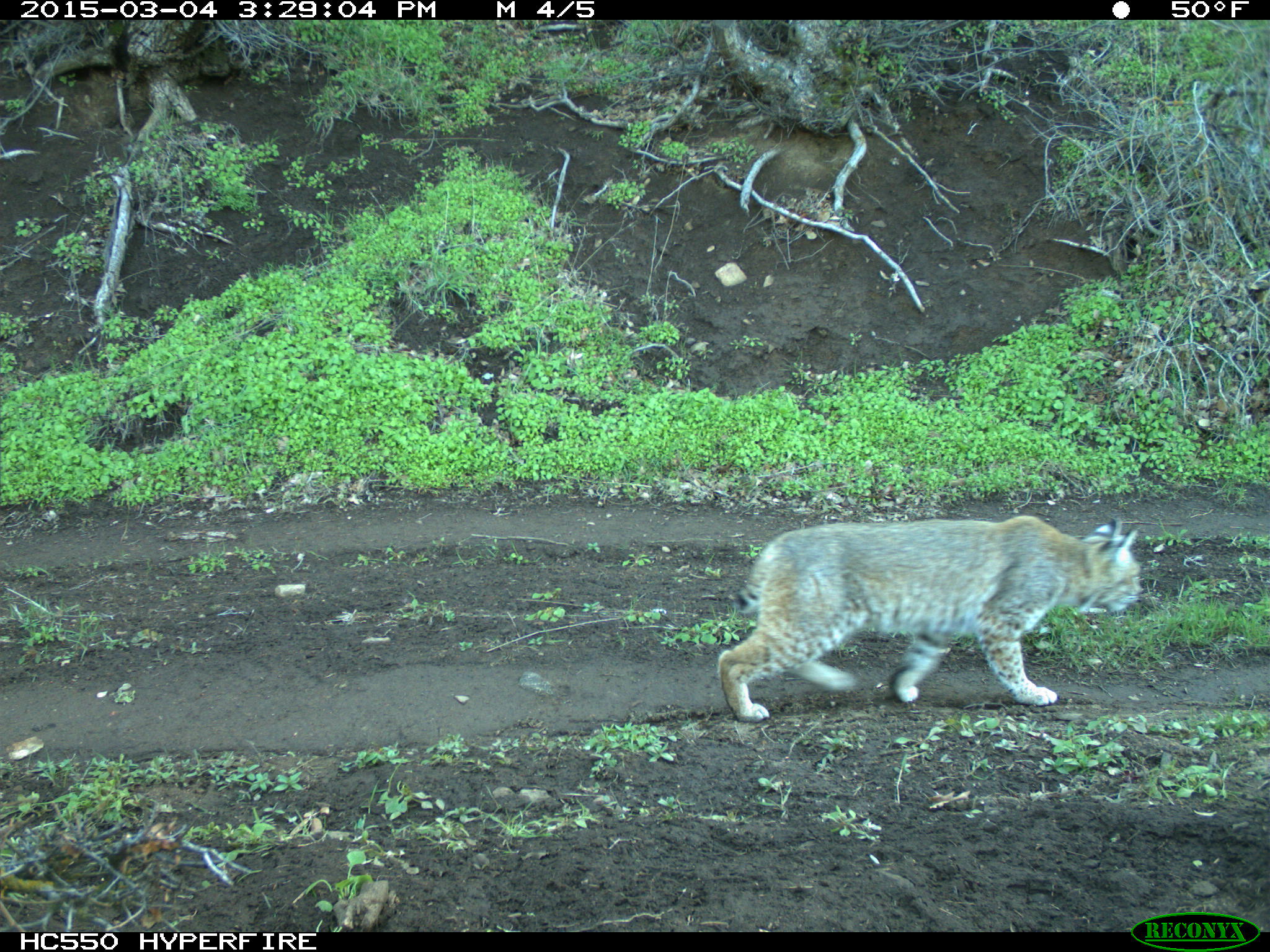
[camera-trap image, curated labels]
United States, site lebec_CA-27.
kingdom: Animalia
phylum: Chordata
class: Mammalia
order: Carnivora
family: Felidae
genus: Lynx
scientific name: Lynx rufus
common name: bobcat